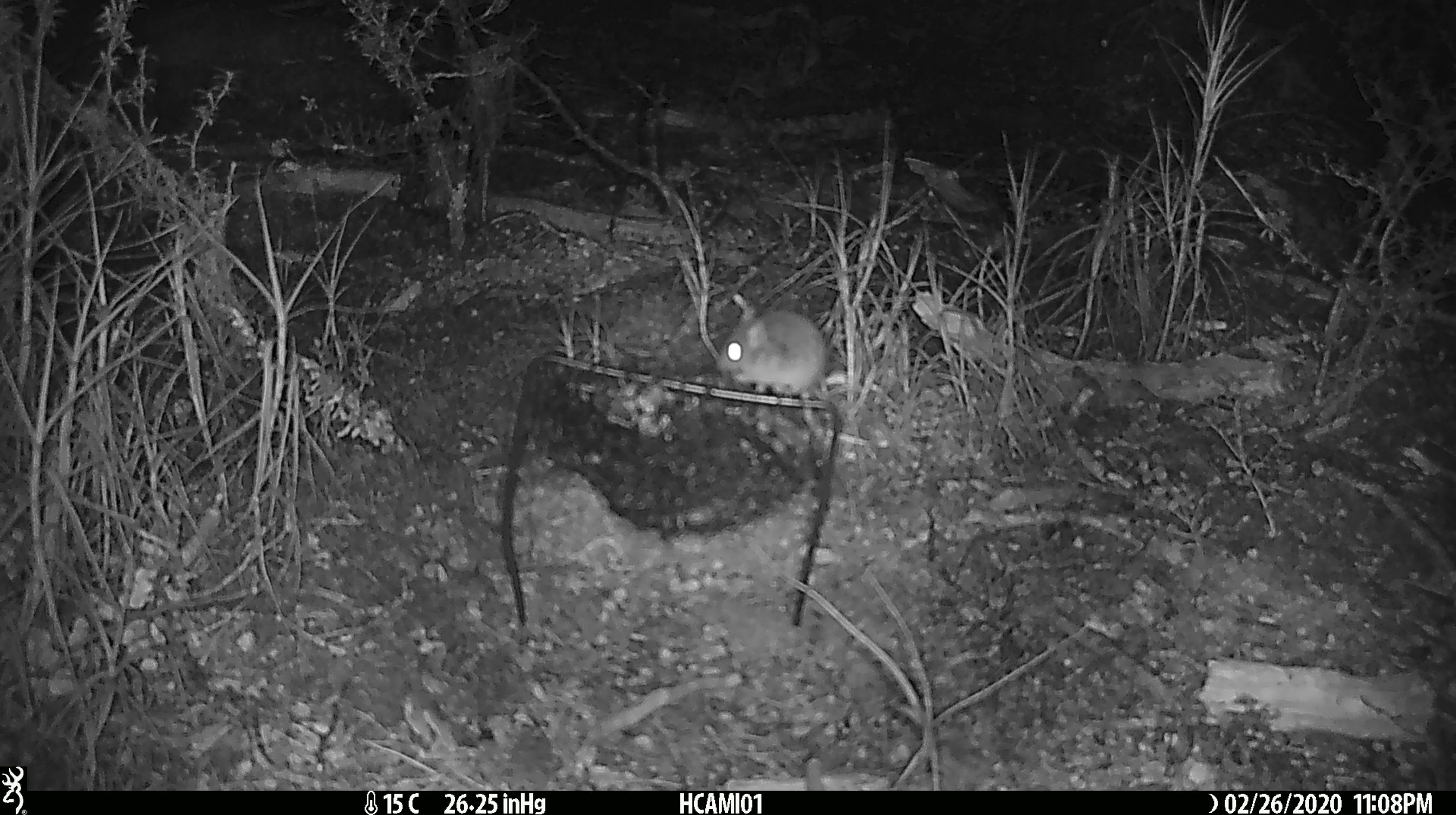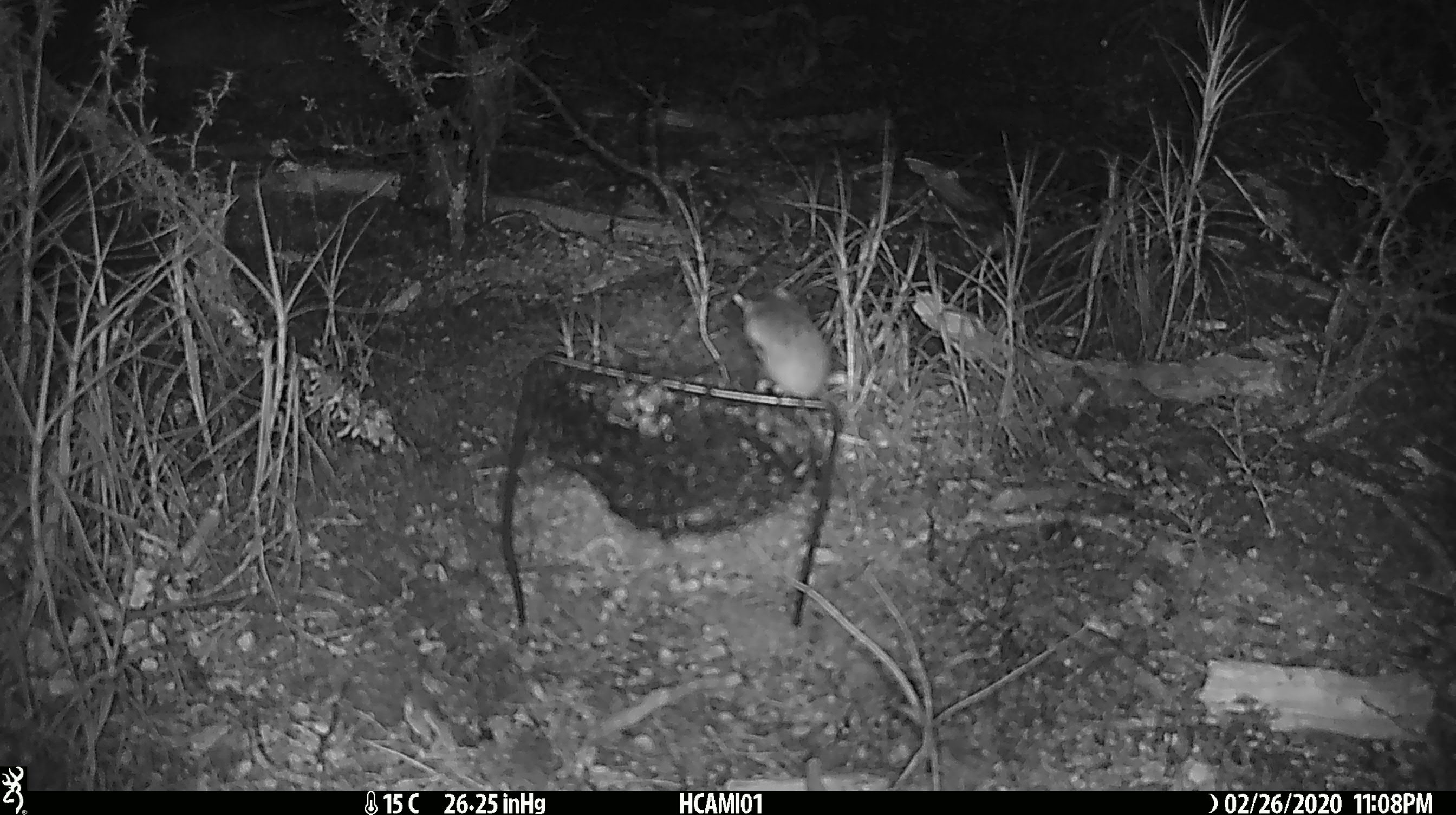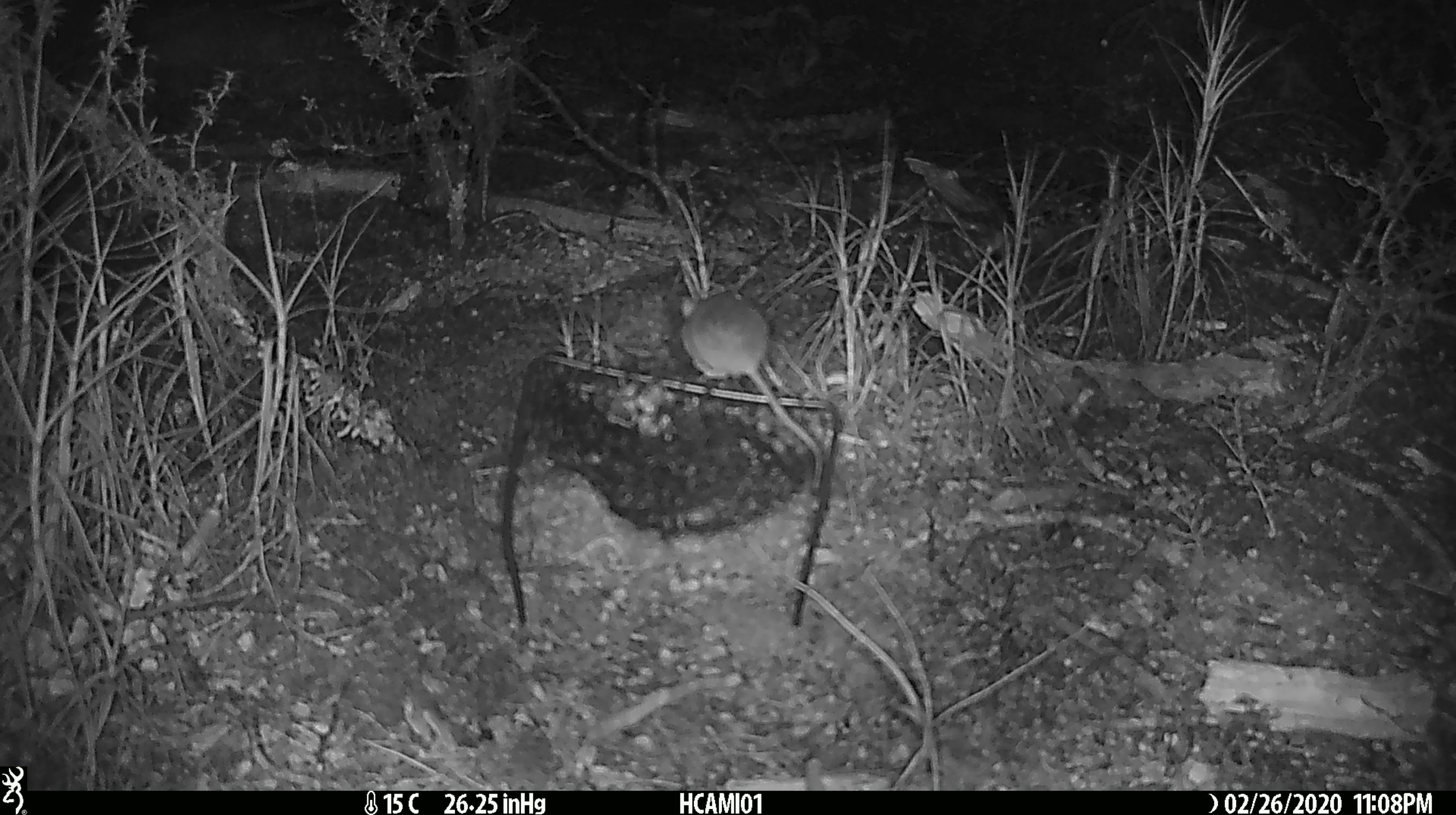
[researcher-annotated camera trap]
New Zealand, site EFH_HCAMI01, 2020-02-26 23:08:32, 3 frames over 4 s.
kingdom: Animalia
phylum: Chordata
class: Mammalia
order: Rodentia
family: Muridae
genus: Mus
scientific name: Mus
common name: mouse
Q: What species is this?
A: Mouse (Mus).